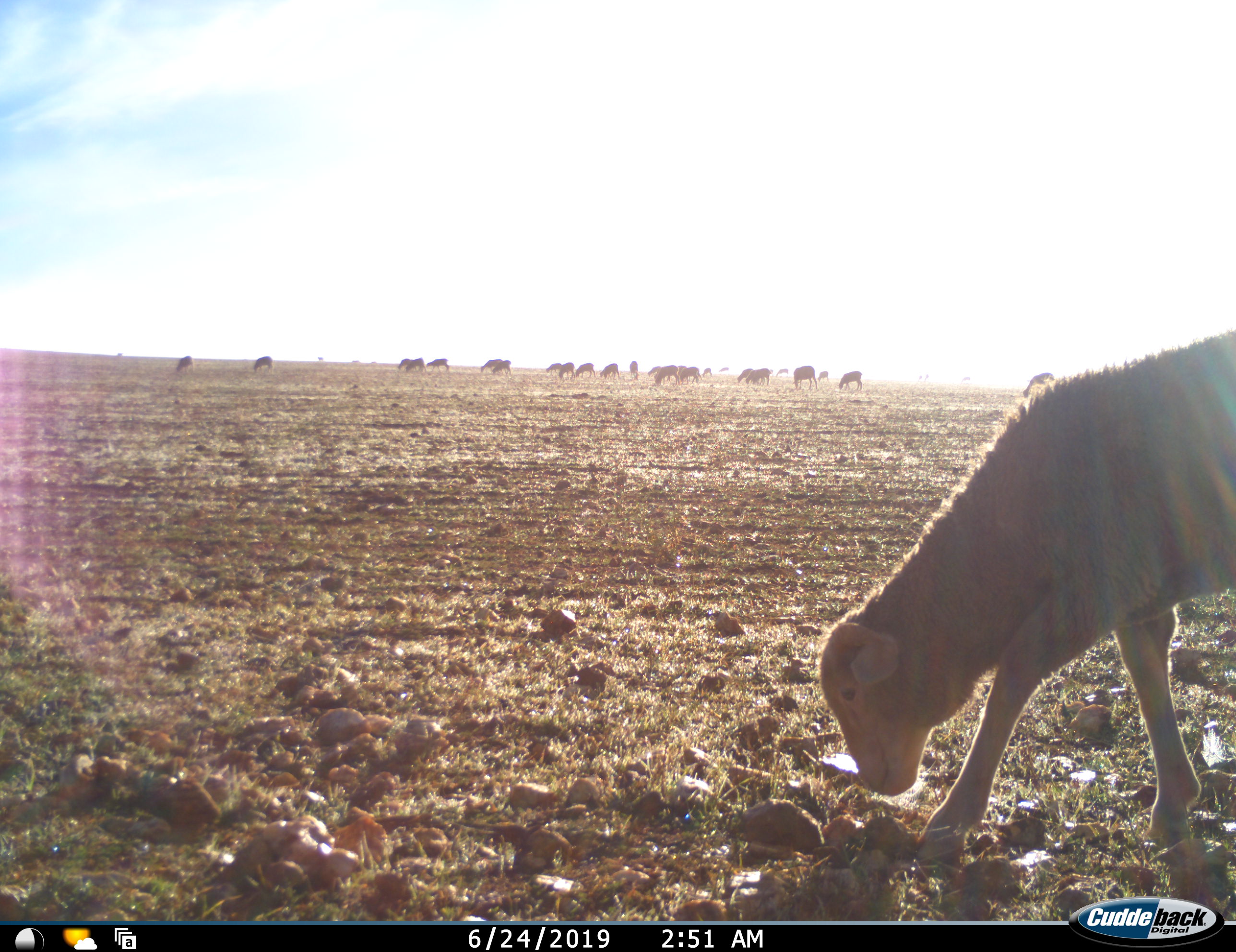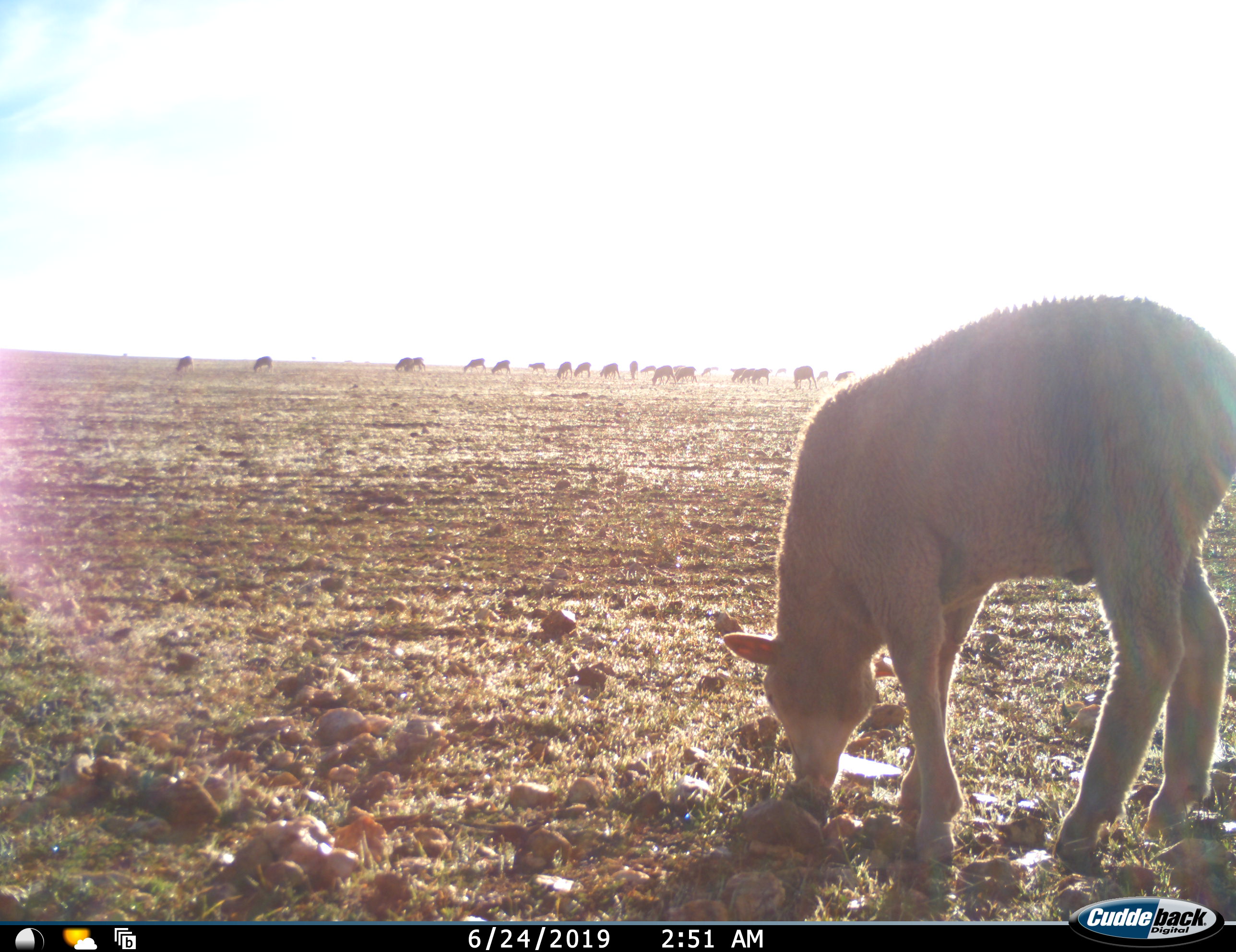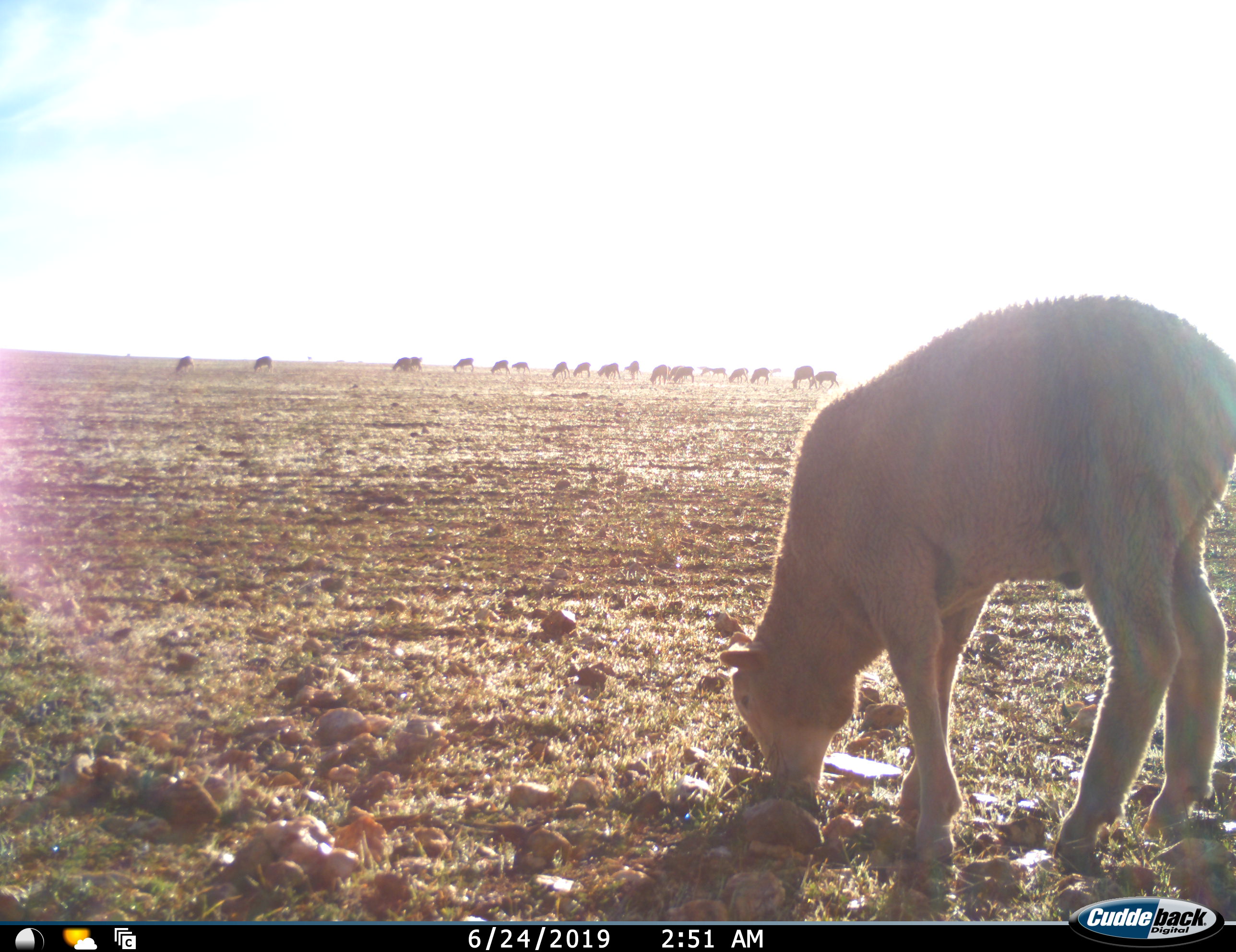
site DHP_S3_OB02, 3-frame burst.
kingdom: Animalia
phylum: Chordata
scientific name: Vertebrata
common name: domestic animal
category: domesticanimal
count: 11-50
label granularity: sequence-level